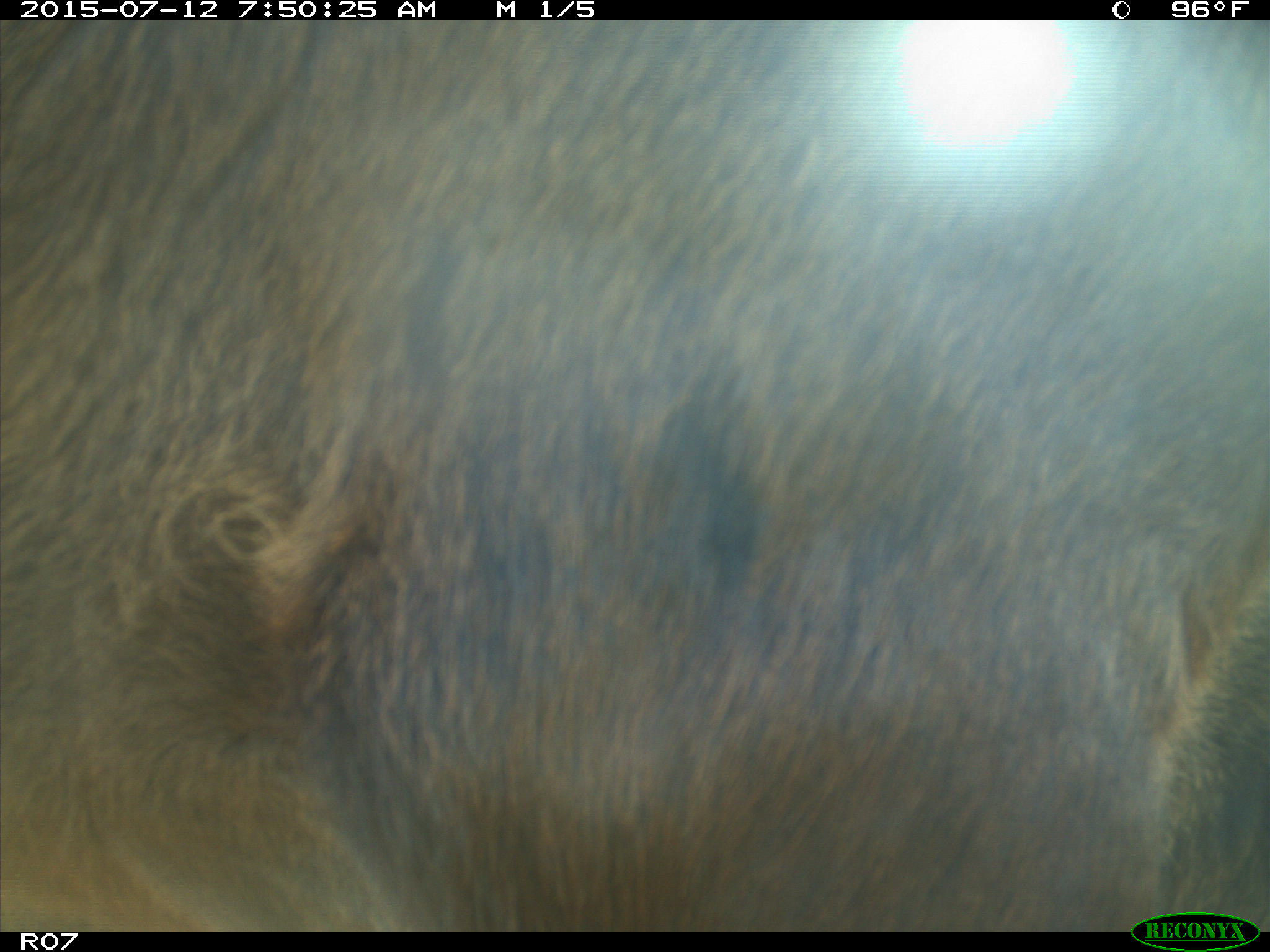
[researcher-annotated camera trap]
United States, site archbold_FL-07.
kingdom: Animalia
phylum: Chordata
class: Mammalia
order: Artiodactyla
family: Bovidae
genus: Bos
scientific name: Bos taurus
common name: domestic cow